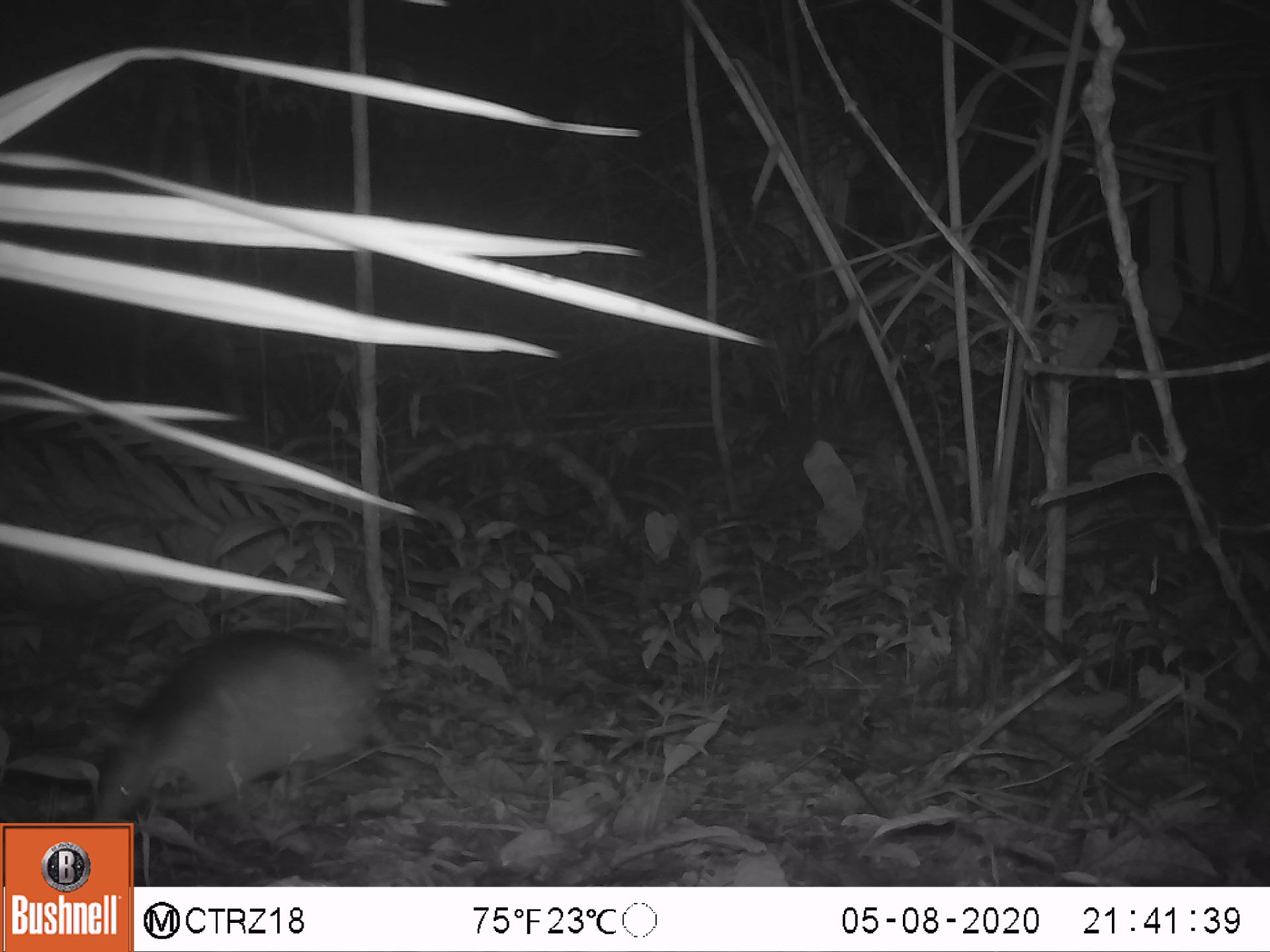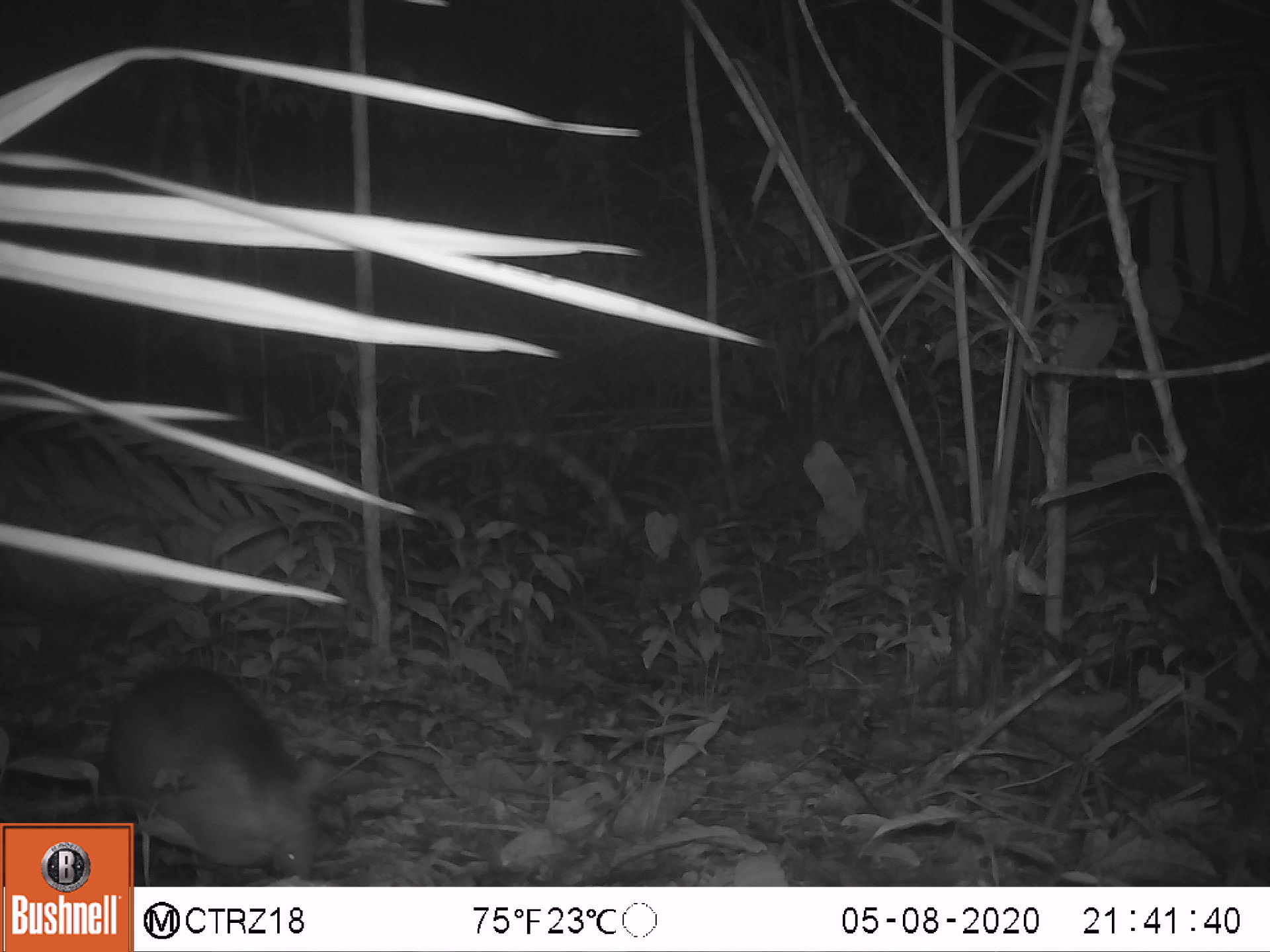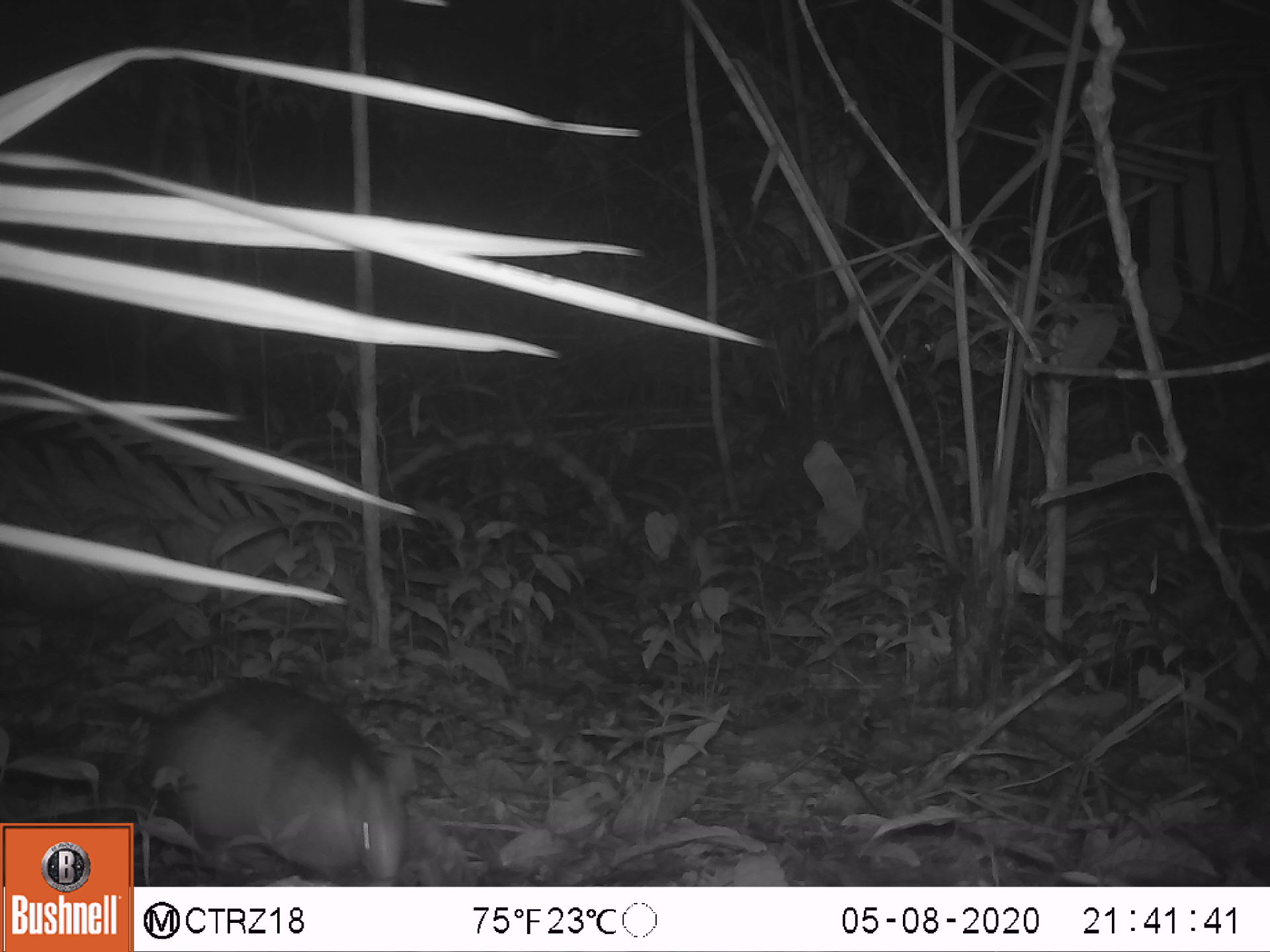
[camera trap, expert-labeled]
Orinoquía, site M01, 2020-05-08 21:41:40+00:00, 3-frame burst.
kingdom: Animalia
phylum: Chordata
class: Mammalia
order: Cingulata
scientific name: Cingulata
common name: armadillo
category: unknown armadillo